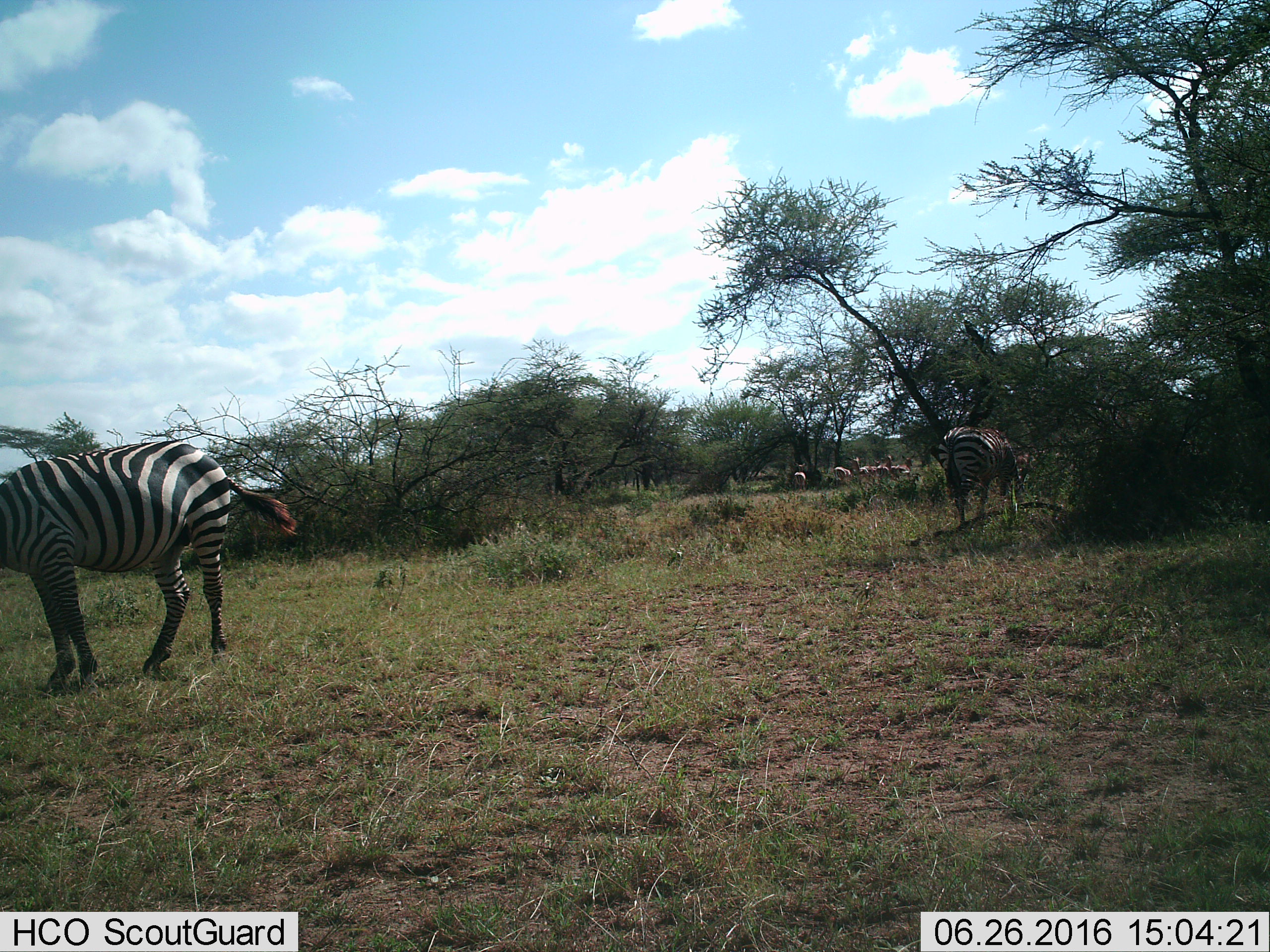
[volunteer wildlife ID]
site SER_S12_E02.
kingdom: Animalia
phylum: Chordata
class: Mammalia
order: Perissodactyla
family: Equidae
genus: Equus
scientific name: Equus quagga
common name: plains zebra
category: zebraplains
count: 2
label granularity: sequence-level